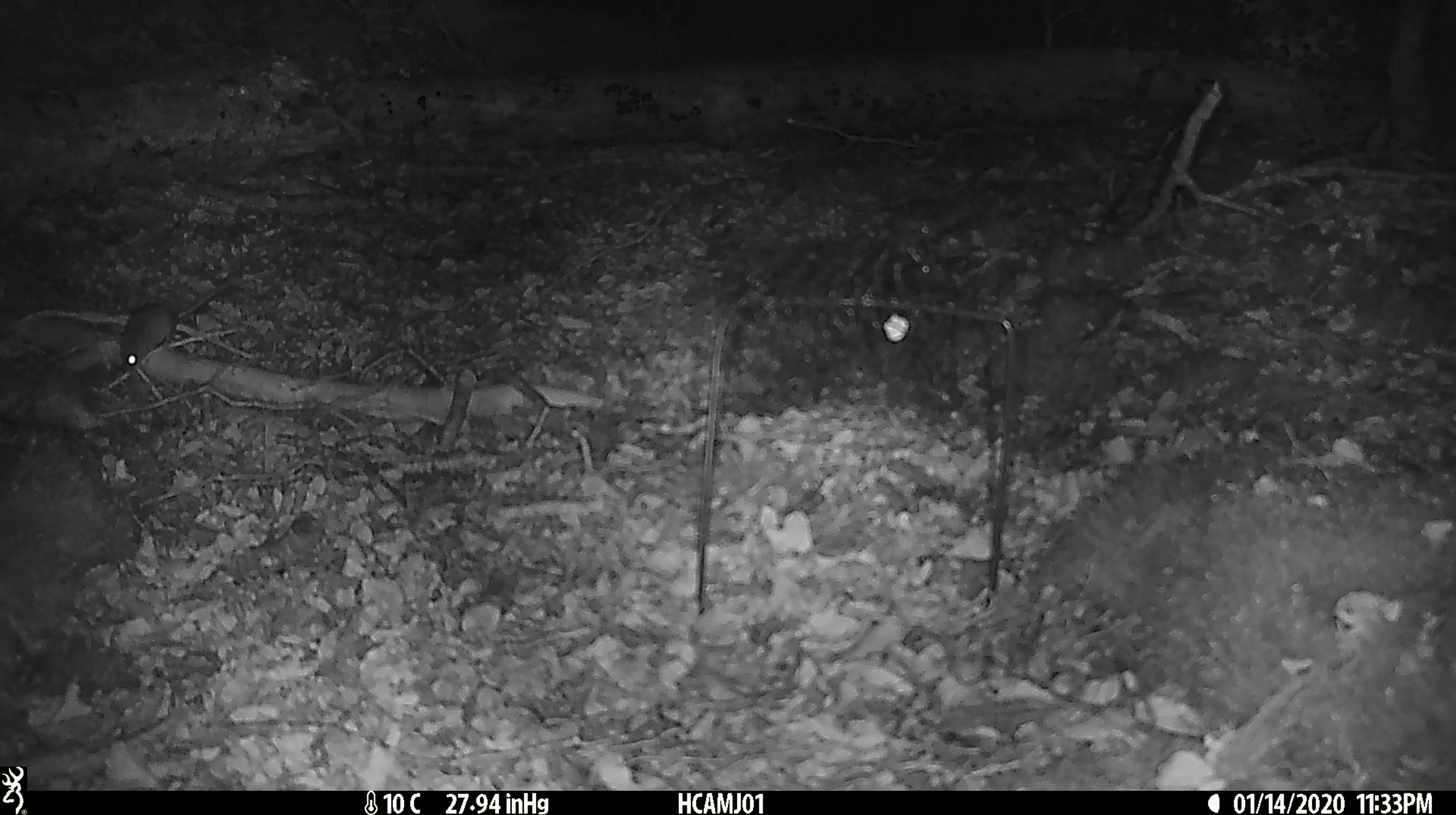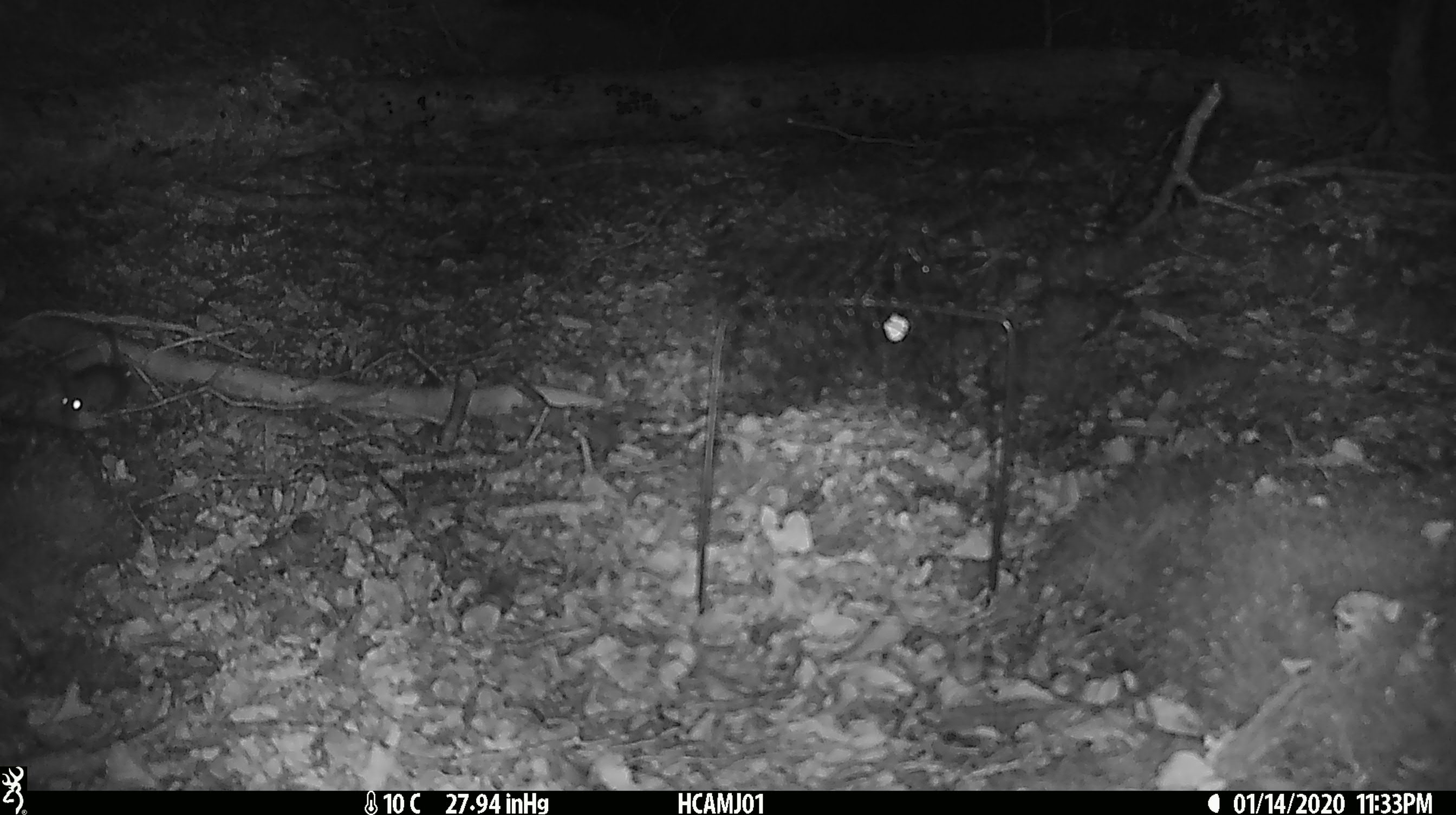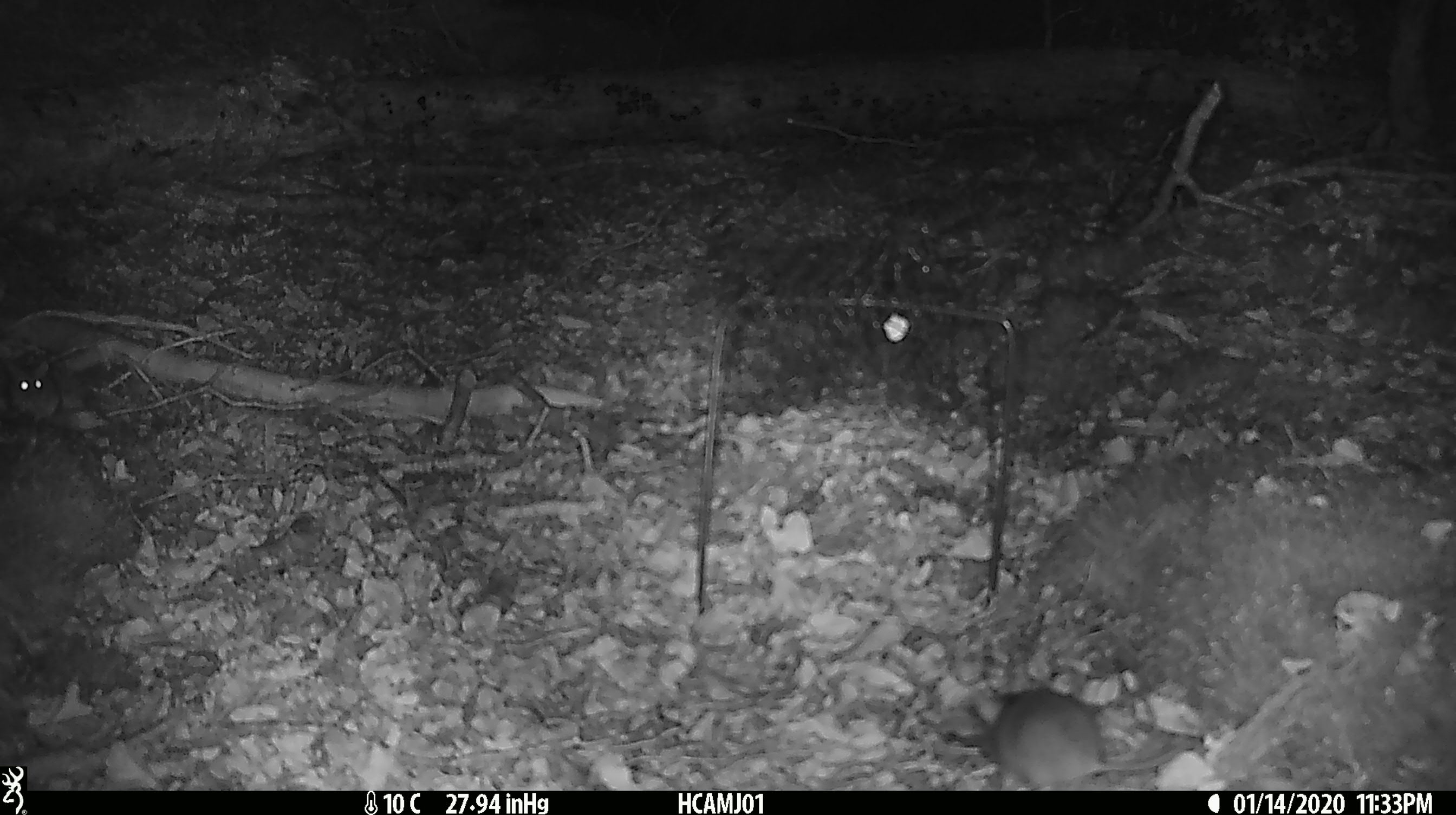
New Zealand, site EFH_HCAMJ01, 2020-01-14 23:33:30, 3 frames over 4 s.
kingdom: Animalia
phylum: Chordata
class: Mammalia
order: Rodentia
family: Muridae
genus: Mus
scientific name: Mus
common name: mouse